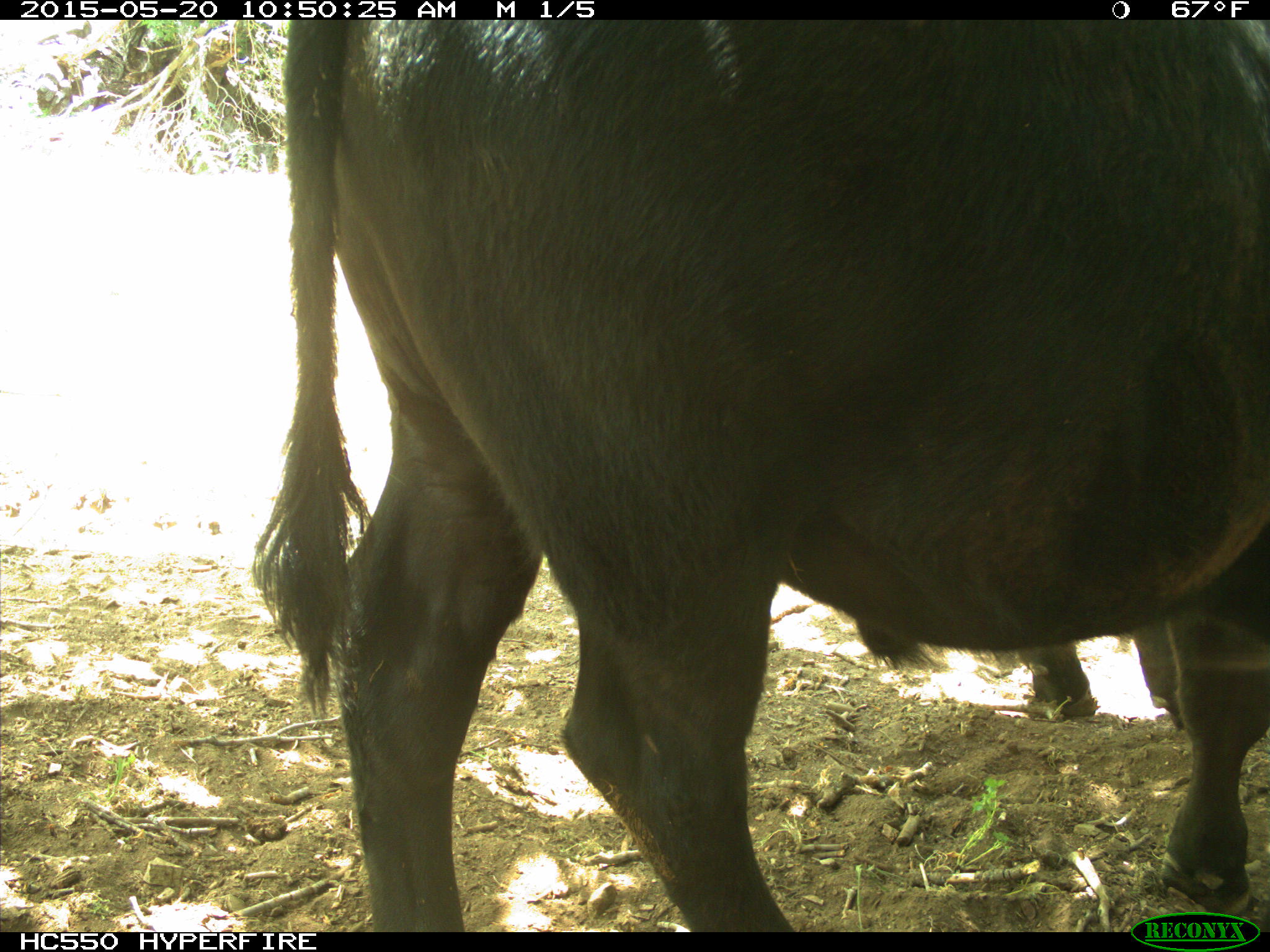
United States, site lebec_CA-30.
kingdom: Animalia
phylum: Chordata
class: Mammalia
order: Artiodactyla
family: Bovidae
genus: Bos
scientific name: Bos taurus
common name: domestic cow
Bos taurus (domestic cow).